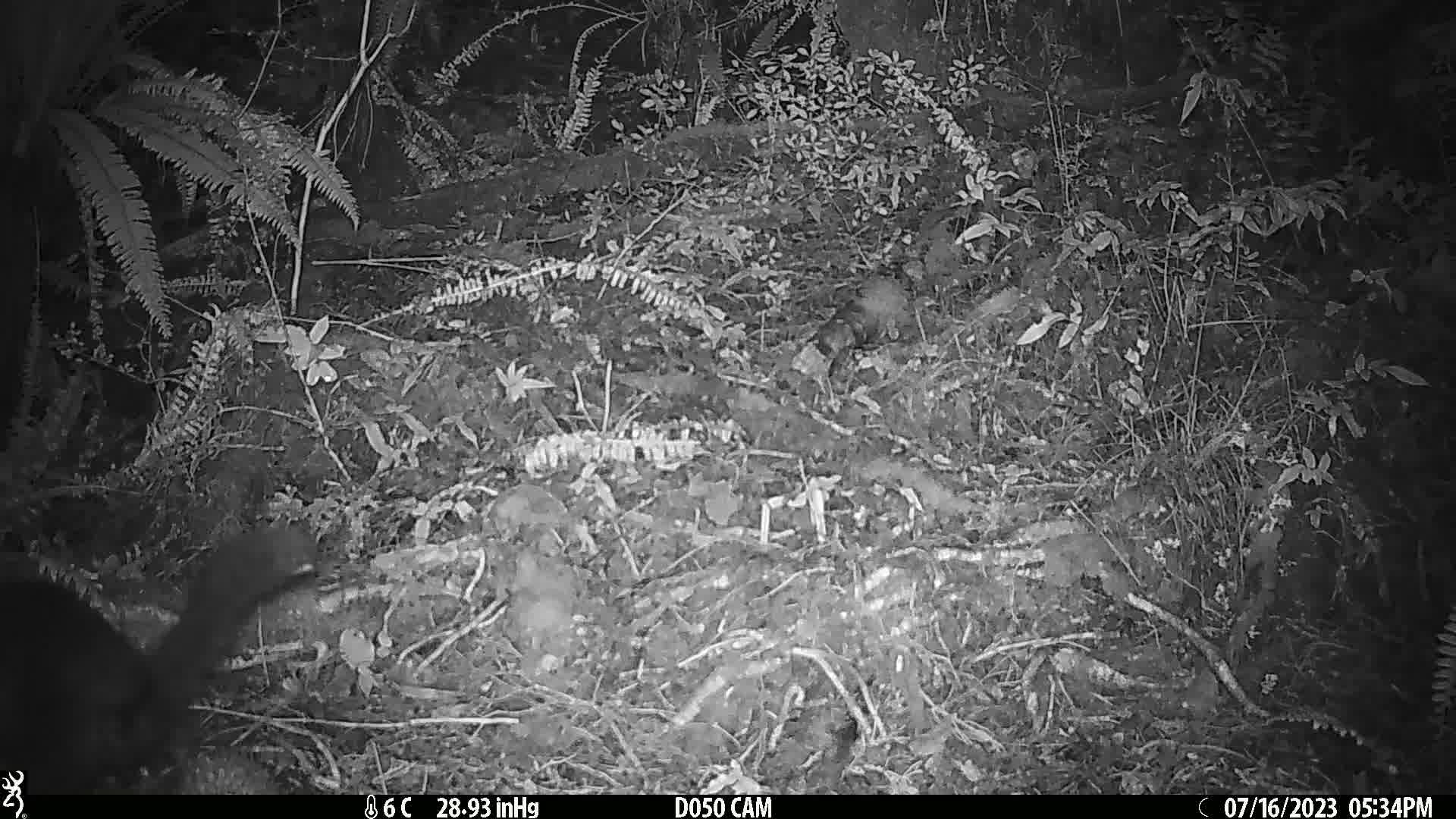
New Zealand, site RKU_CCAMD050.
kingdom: Animalia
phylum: Chordata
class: Mammalia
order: Diprotodontia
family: Phalangeridae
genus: Trichosurus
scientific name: Trichosurus vulpecula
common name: common brushtail possum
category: possum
Possum (common brushtail possum) (Trichosurus vulpecula).